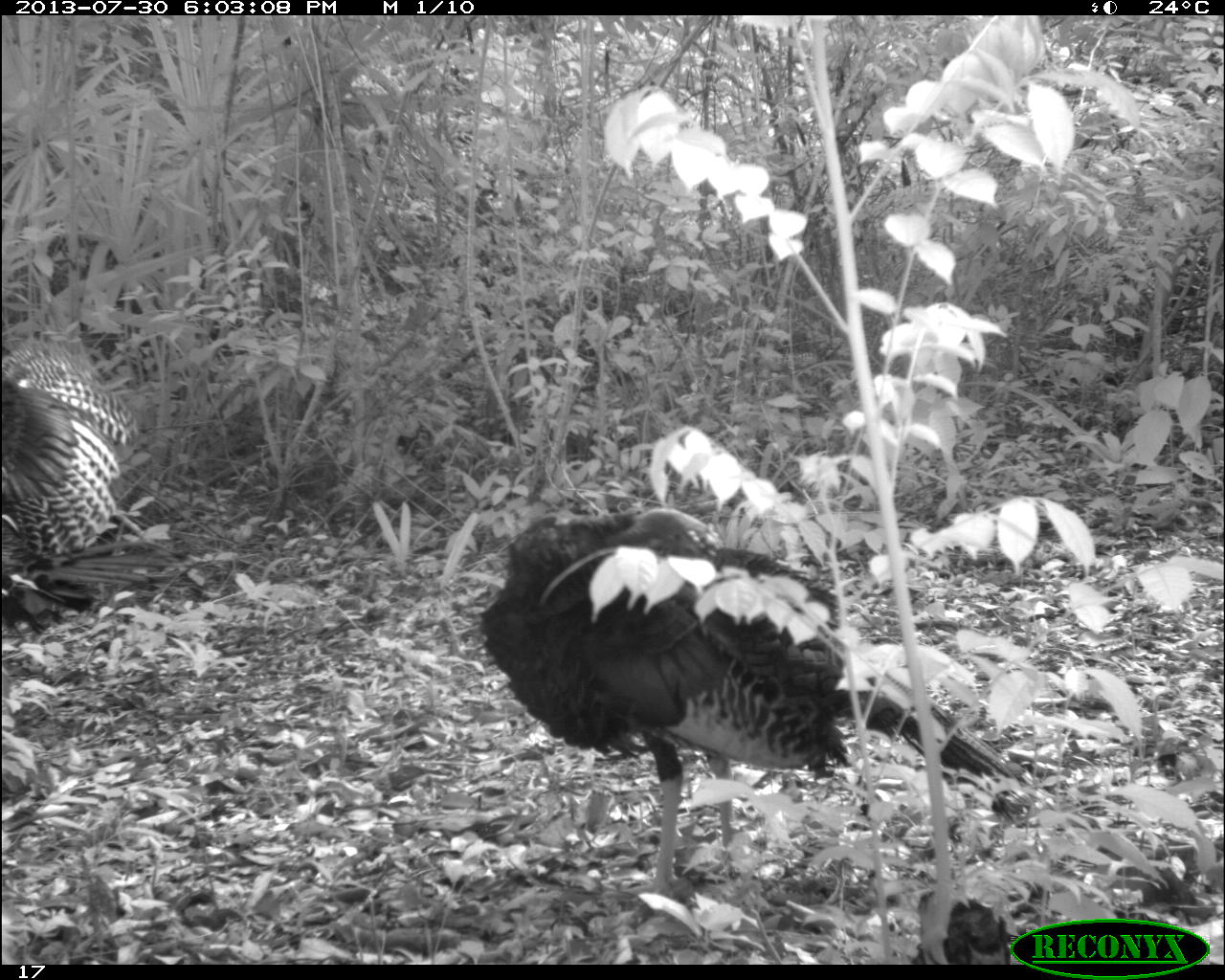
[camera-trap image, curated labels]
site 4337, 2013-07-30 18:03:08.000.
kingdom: Animalia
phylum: Chordata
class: Aves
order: Galliformes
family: Phasianidae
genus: Meleagris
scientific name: Meleagris ocellata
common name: ocellated turkey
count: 2